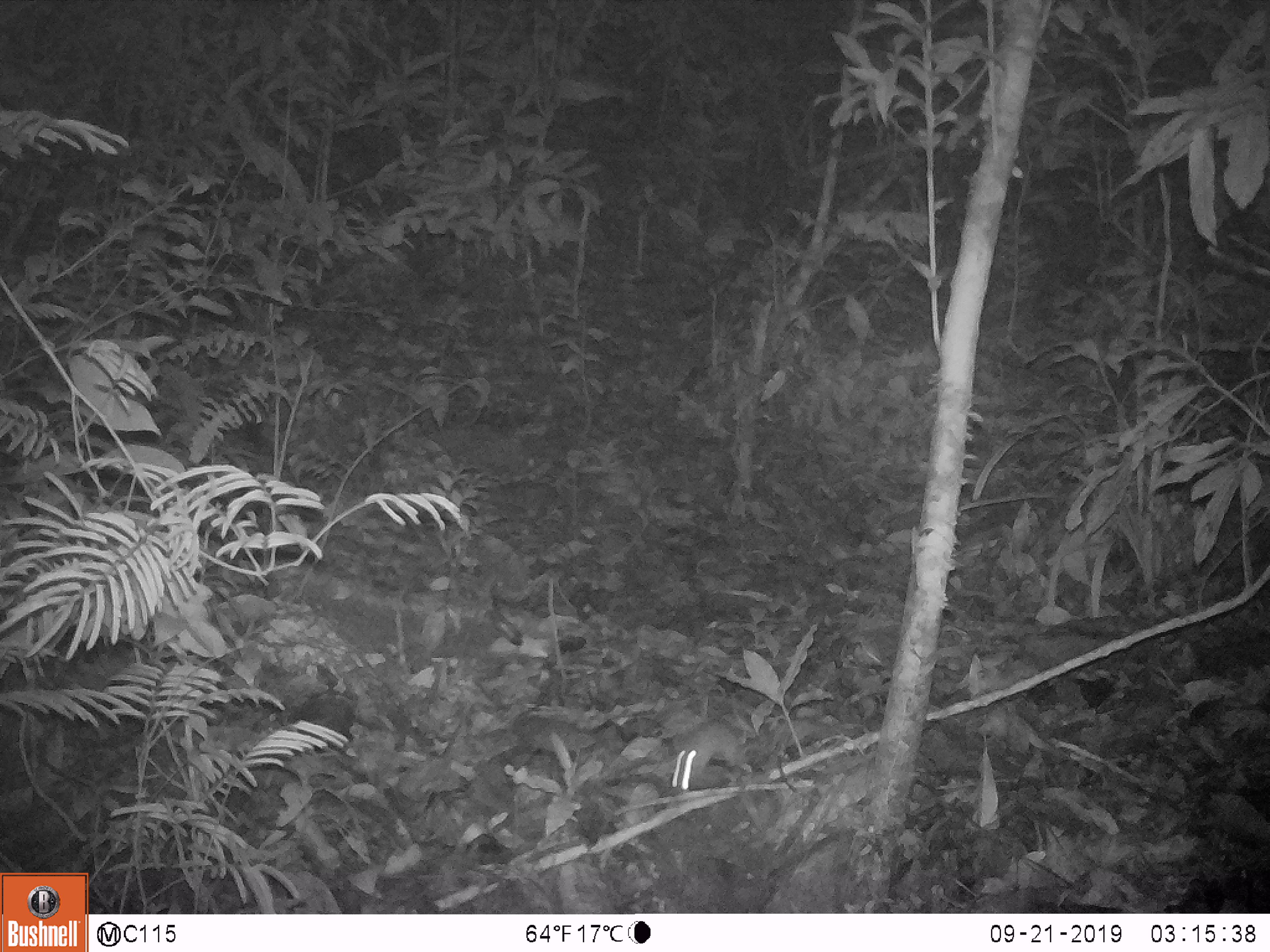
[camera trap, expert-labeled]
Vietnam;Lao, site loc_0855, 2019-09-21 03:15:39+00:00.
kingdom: Animalia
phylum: Chordata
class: Mammalia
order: Rodentia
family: Muridae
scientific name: Muridae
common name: old-world mice and rats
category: unidentified murid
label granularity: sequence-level